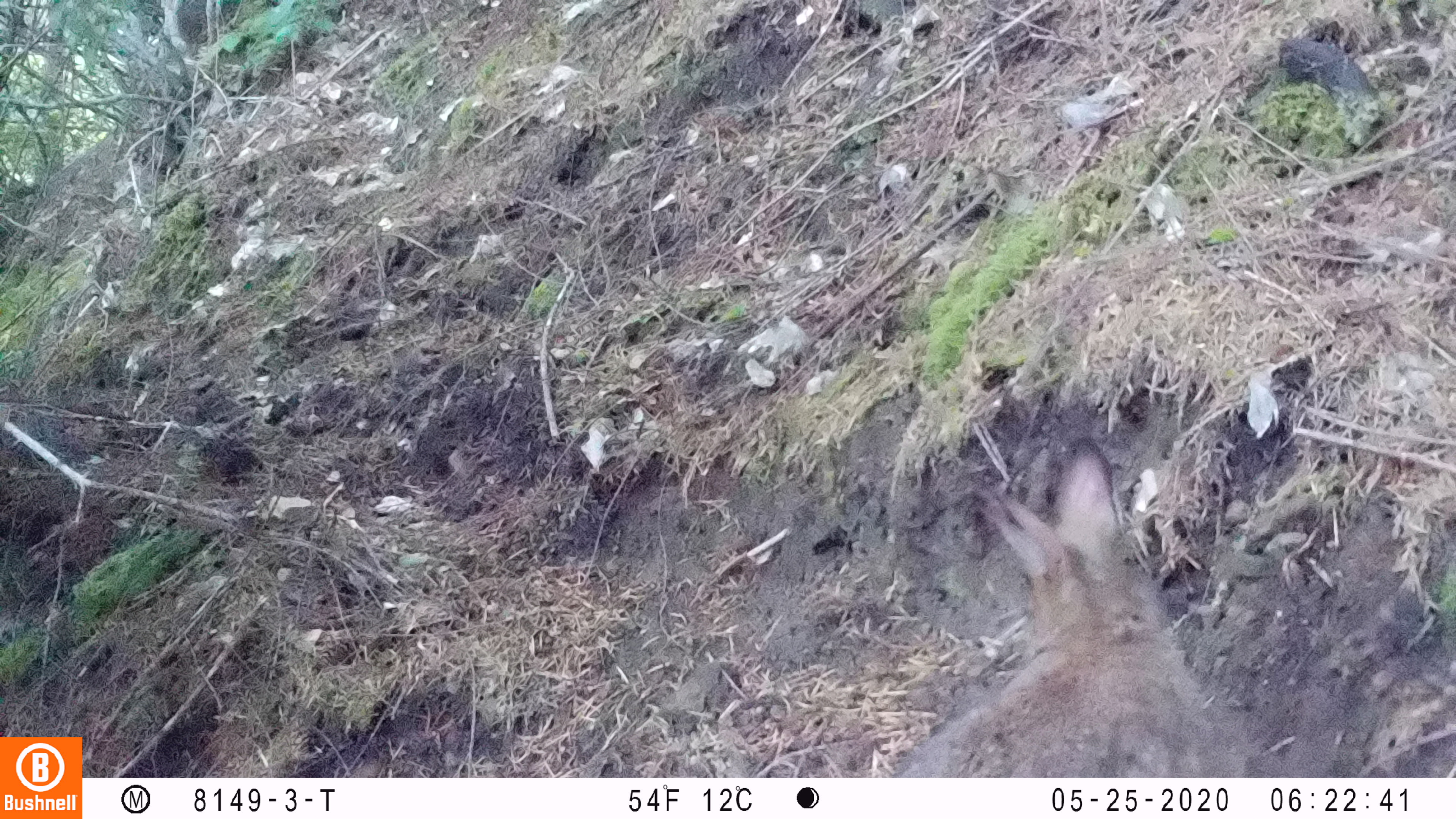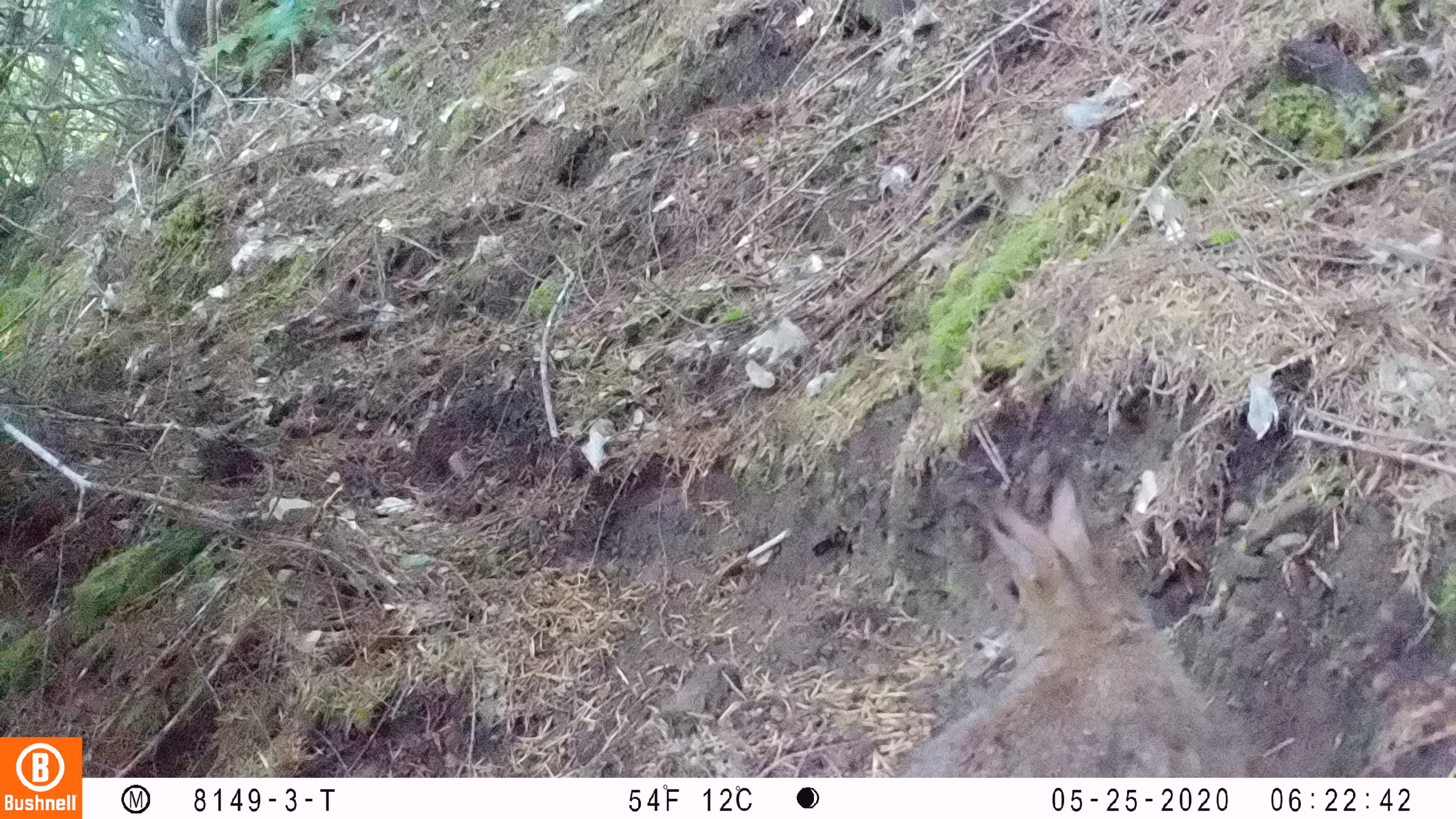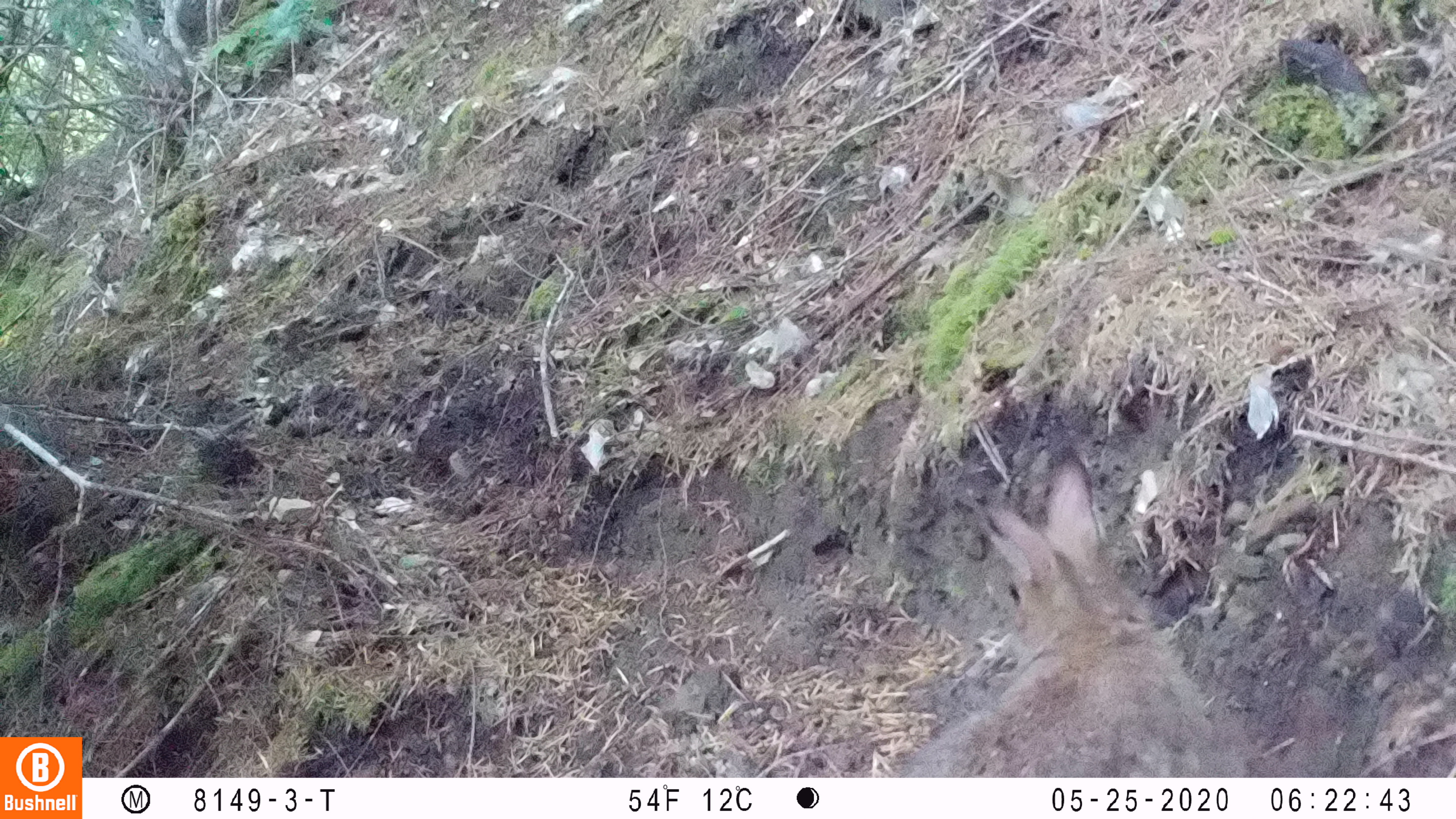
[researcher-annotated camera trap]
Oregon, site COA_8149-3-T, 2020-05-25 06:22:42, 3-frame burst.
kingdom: Animalia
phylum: Chordata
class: Mammalia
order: Lagomorpha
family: Leporidae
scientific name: Leporidae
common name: hares and rabbits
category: leporidae family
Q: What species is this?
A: Leporidae family (hares and rabbits) (Leporidae).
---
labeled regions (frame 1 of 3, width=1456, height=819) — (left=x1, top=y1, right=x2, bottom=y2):
leporidae family: (left=919, top=432, right=1255, bottom=774)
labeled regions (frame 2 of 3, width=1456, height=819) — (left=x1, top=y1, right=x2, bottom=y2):
leporidae family: (left=886, top=465, right=1254, bottom=774)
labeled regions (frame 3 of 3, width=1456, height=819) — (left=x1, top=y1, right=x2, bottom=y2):
leporidae family: (left=893, top=452, right=1252, bottom=768)